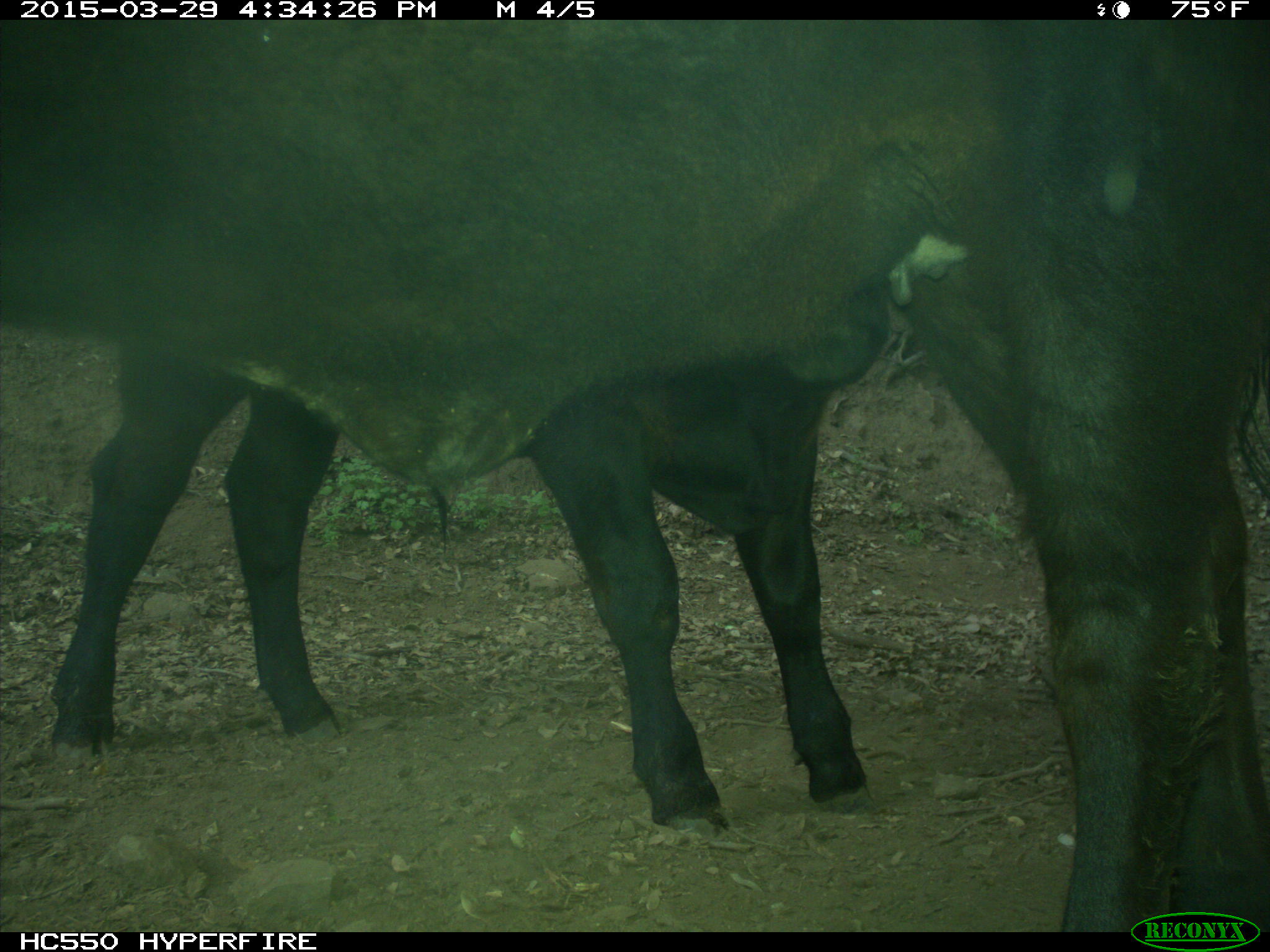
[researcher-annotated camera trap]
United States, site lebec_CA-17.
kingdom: Animalia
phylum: Chordata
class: Mammalia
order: Artiodactyla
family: Bovidae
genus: Bos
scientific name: Bos taurus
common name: domestic cow